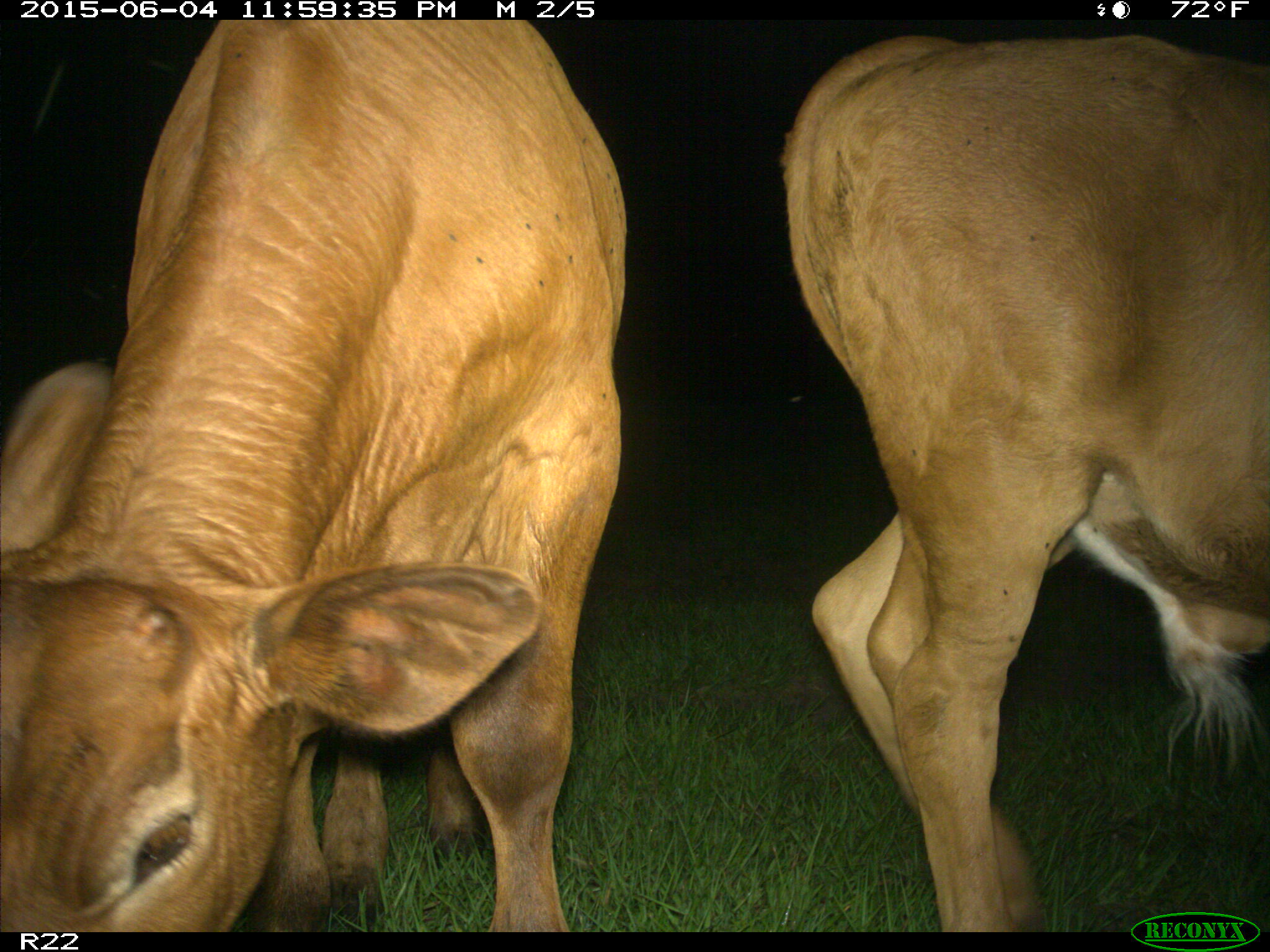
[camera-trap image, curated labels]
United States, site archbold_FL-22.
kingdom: Animalia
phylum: Chordata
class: Mammalia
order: Artiodactyla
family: Bovidae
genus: Bos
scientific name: Bos taurus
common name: domestic cow